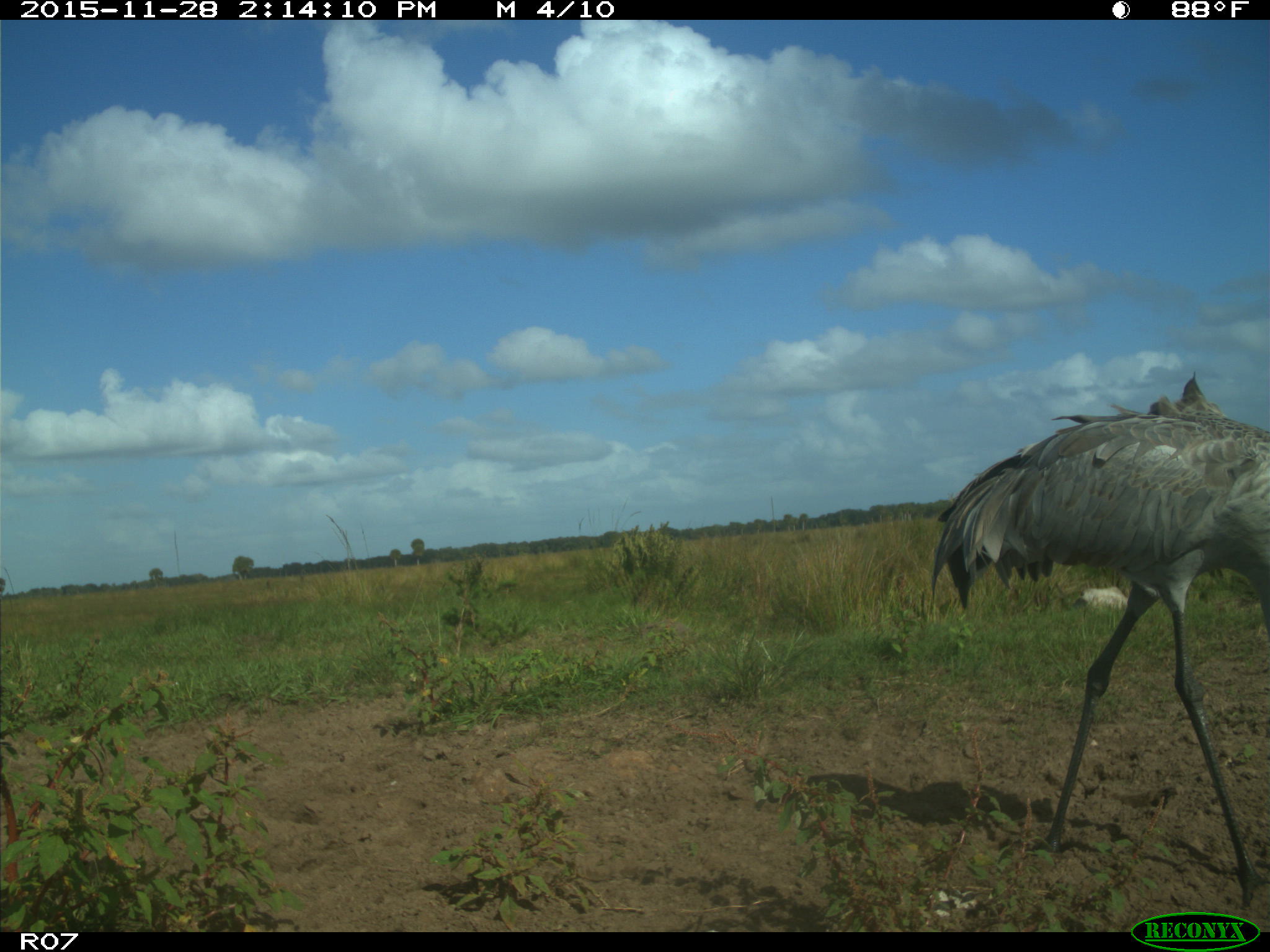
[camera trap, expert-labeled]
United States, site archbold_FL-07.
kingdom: Animalia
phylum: Chordata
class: Aves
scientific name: Aves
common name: birds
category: unidentified bird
Unidentified bird (birds) (Aves).